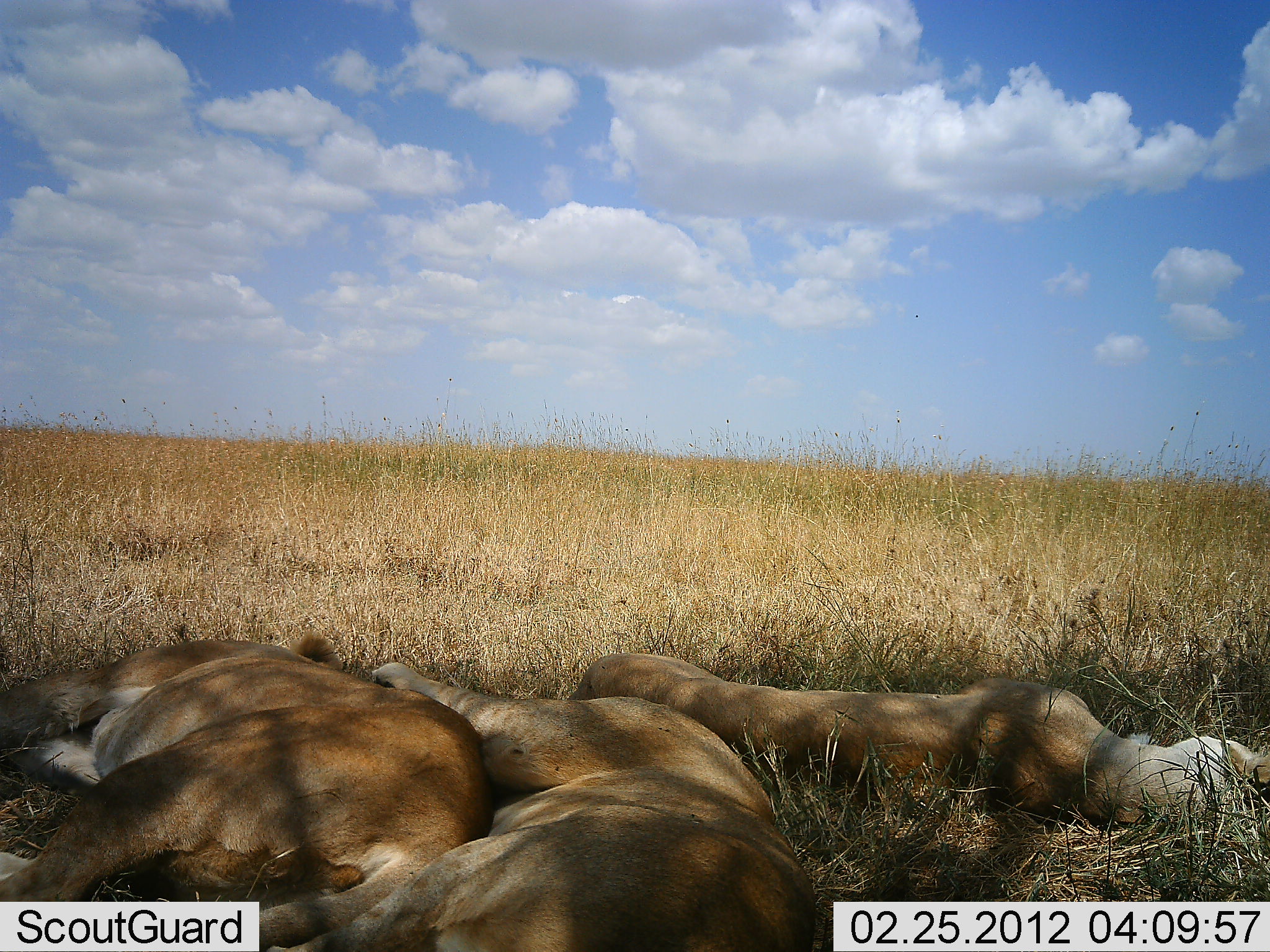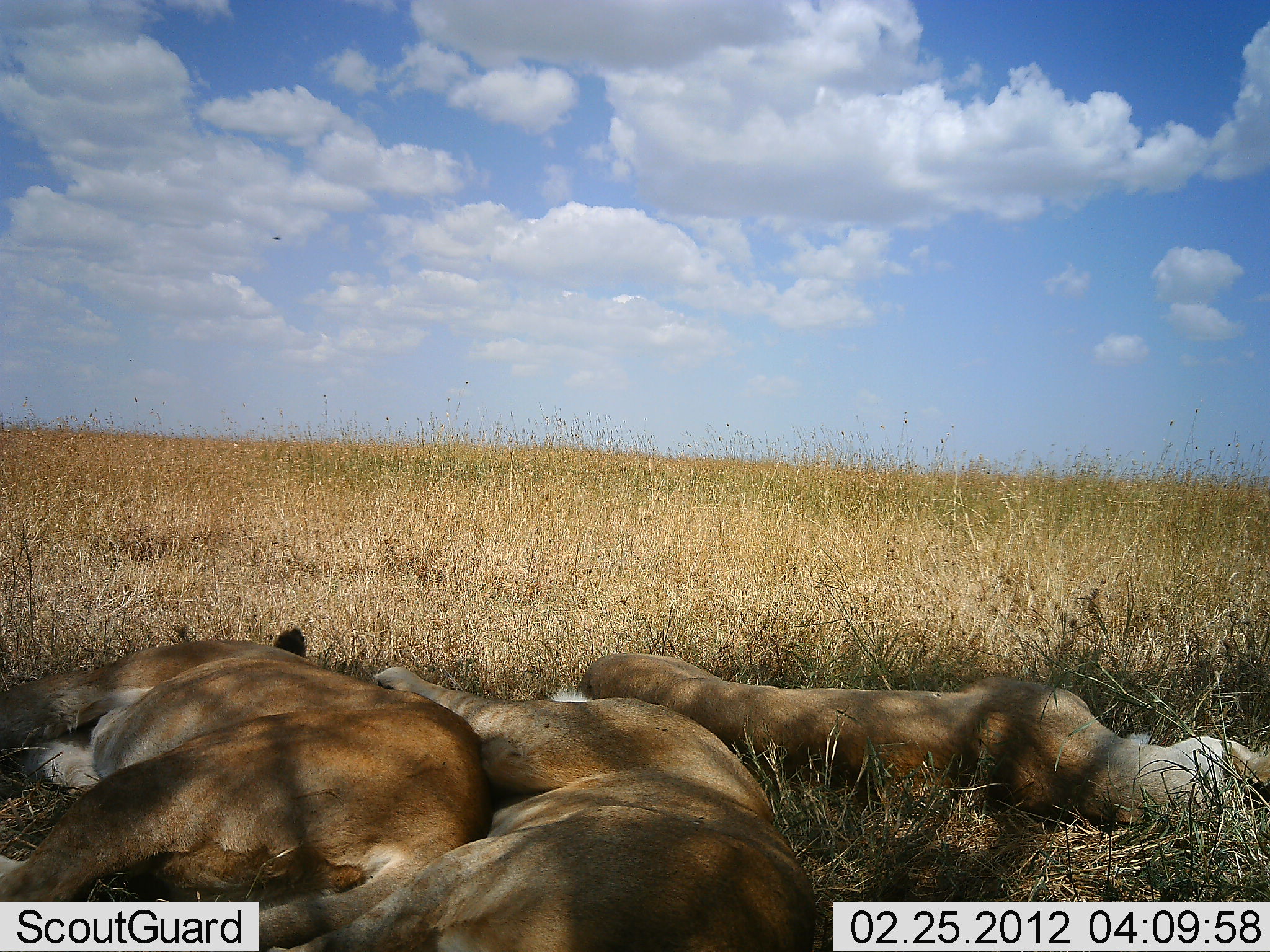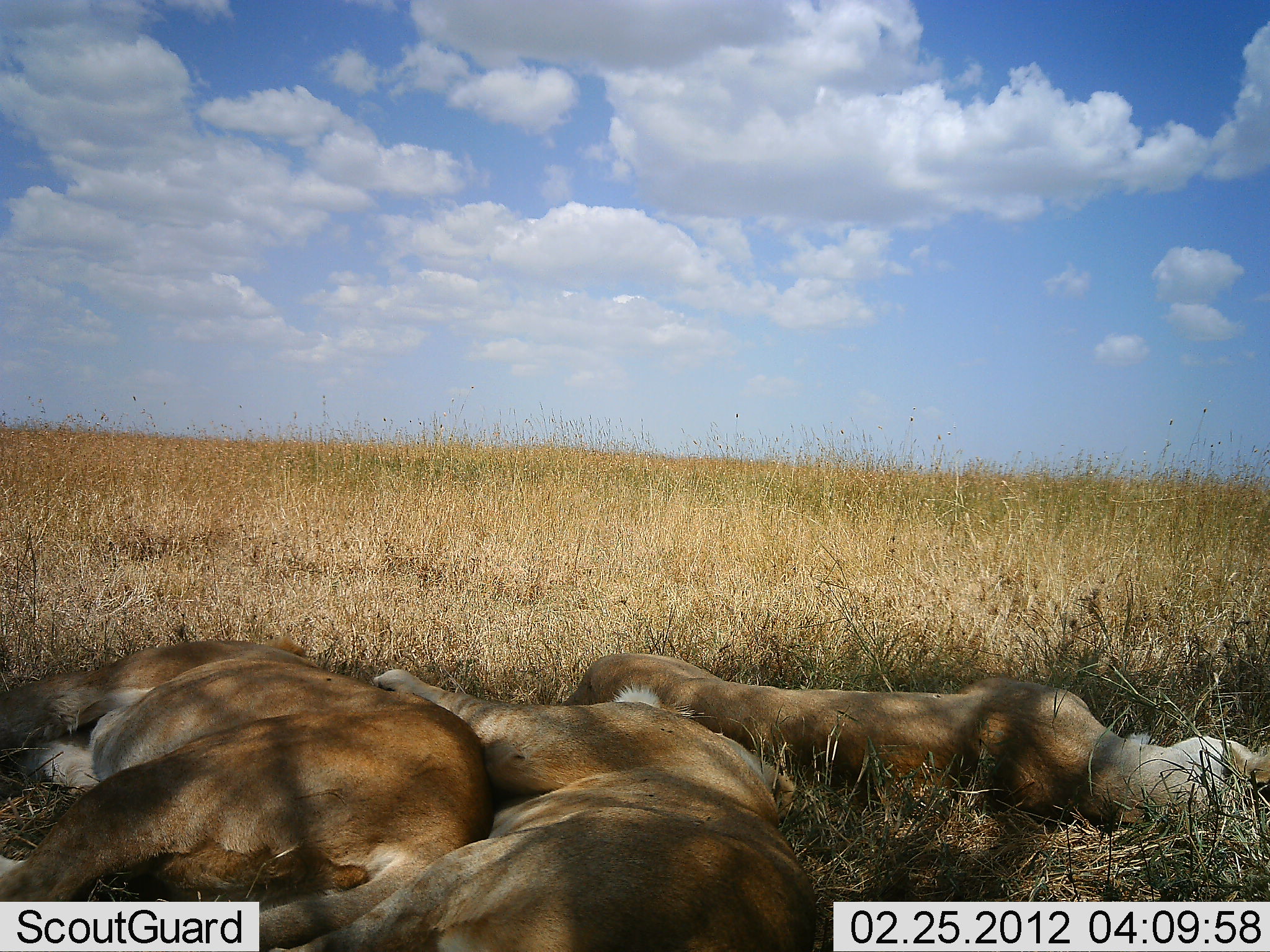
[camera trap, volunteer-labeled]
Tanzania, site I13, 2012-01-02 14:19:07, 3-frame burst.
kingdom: Animalia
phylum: Chordata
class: Mammalia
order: Carnivora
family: Felidae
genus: Panthera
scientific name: Panthera leo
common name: lion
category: lionfemale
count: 3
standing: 0%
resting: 100%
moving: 0%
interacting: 6%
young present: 6%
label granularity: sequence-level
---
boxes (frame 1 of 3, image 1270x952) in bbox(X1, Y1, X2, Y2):
animal: bbox(250, 660, 819, 952); bbox(1, 636, 490, 952); bbox(571, 641, 1270, 822)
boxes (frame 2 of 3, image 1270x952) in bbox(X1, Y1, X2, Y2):
animal: bbox(251, 663, 820, 952); bbox(1, 626, 490, 952); bbox(576, 648, 1270, 834)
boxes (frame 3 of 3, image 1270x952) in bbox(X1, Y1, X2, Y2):
animal: bbox(254, 664, 819, 952); bbox(1, 636, 490, 952); bbox(556, 627, 1270, 836)